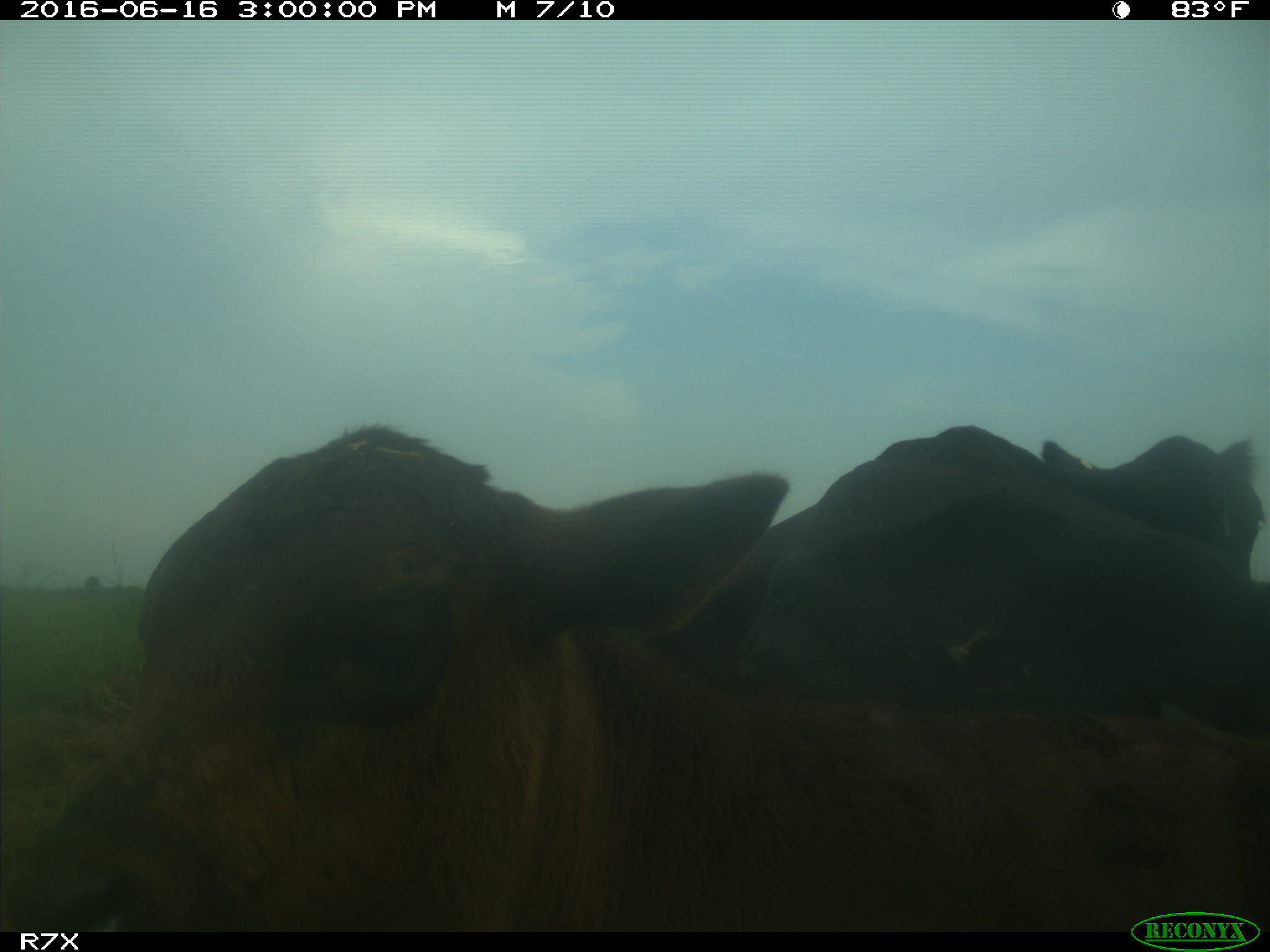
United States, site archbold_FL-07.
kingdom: Animalia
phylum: Chordata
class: Mammalia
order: Artiodactyla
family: Bovidae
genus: Bos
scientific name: Bos taurus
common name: domestic cow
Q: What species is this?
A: Bos taurus (domestic cow).